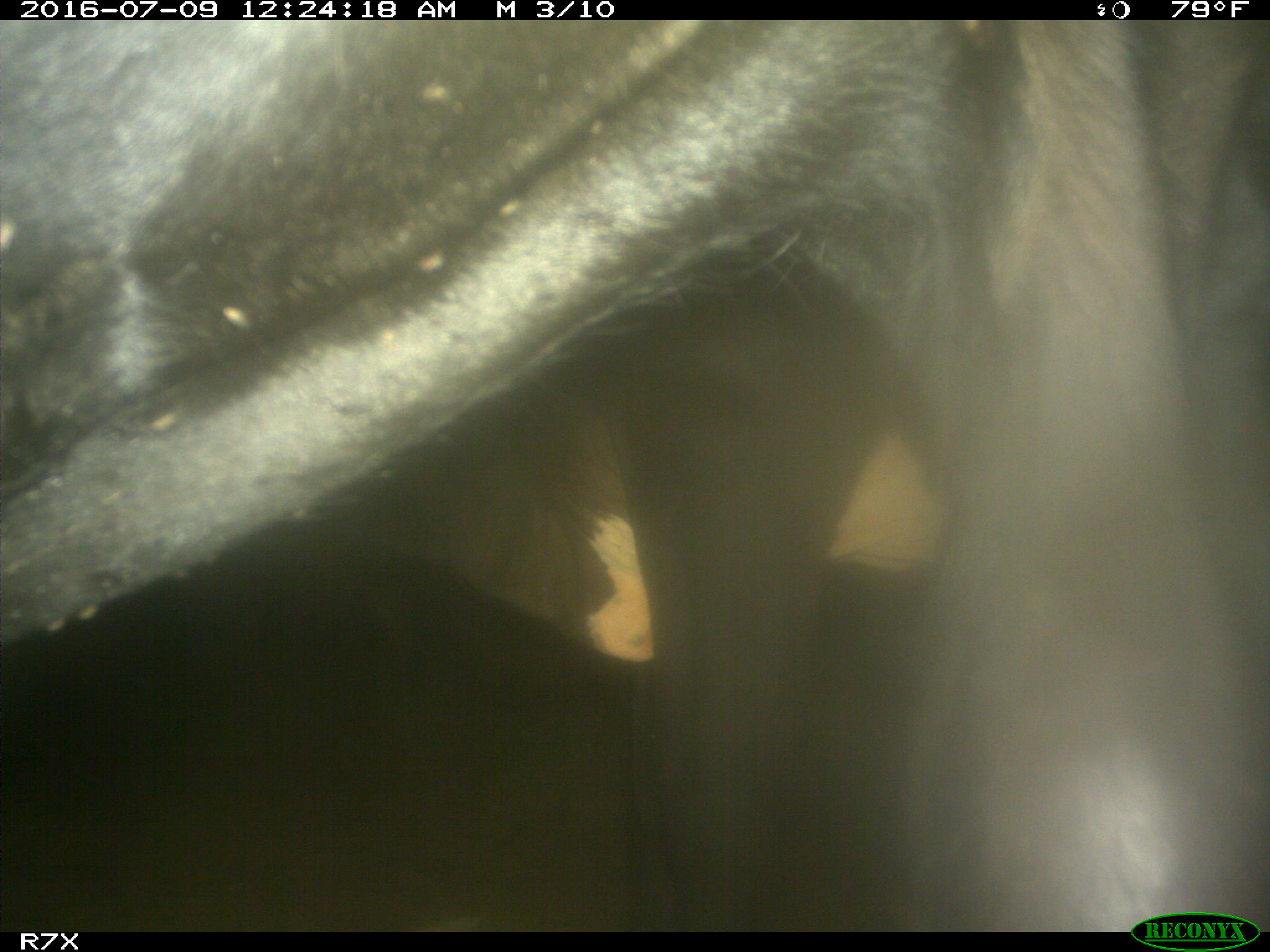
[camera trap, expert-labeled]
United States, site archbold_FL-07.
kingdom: Animalia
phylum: Chordata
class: Mammalia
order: Artiodactyla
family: Bovidae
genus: Bos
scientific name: Bos taurus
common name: domestic cow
Bos taurus (domestic cow).